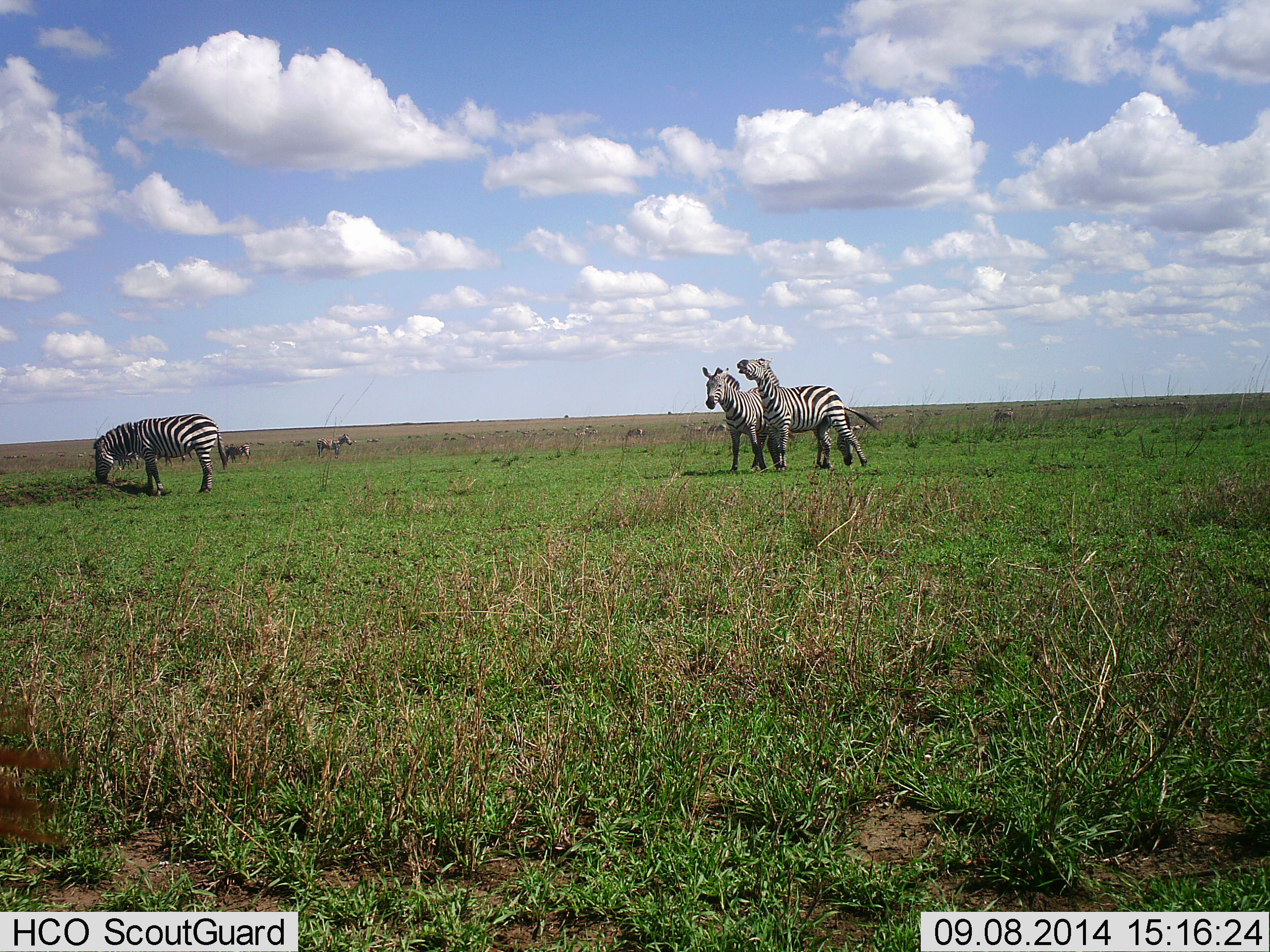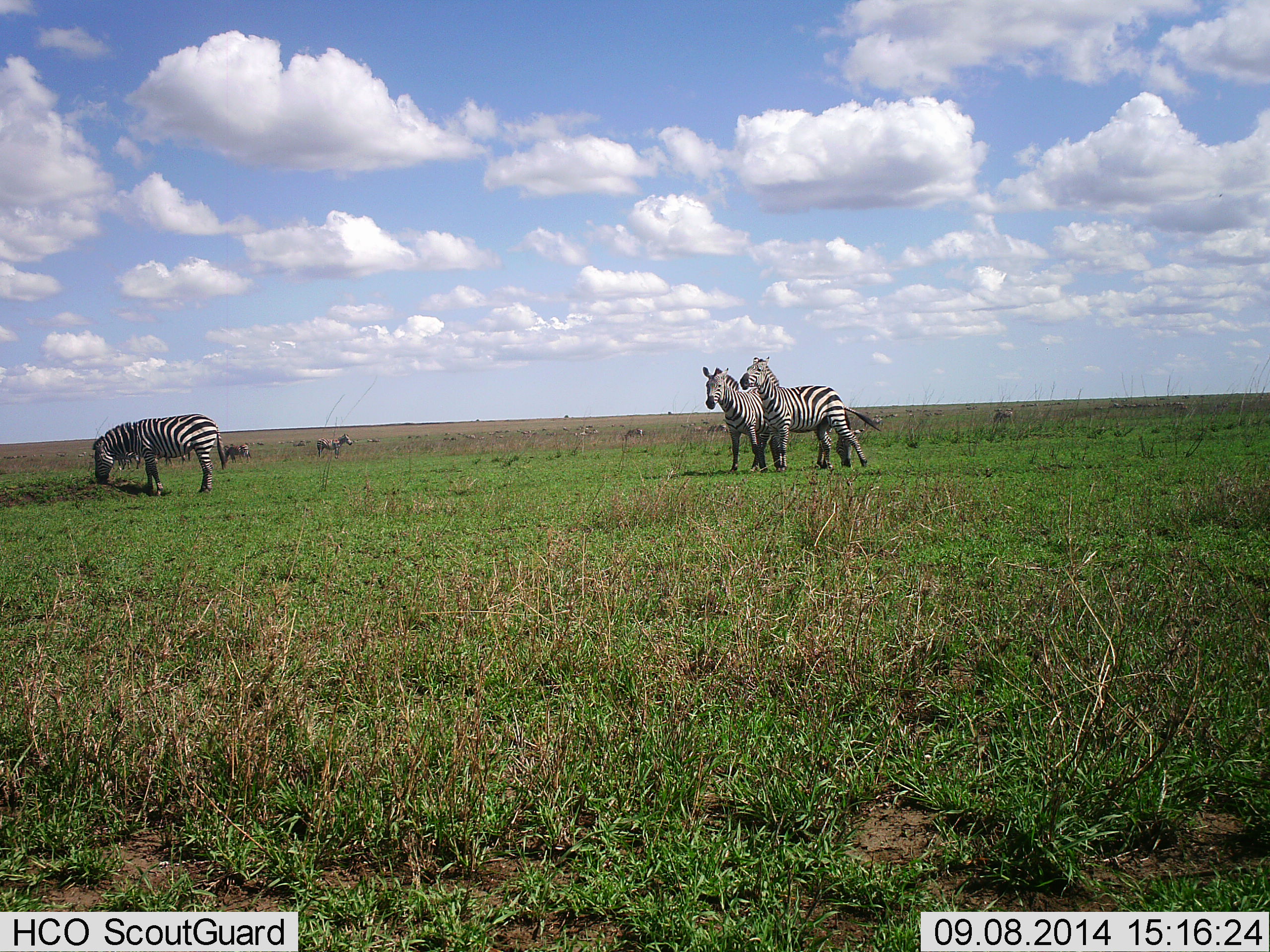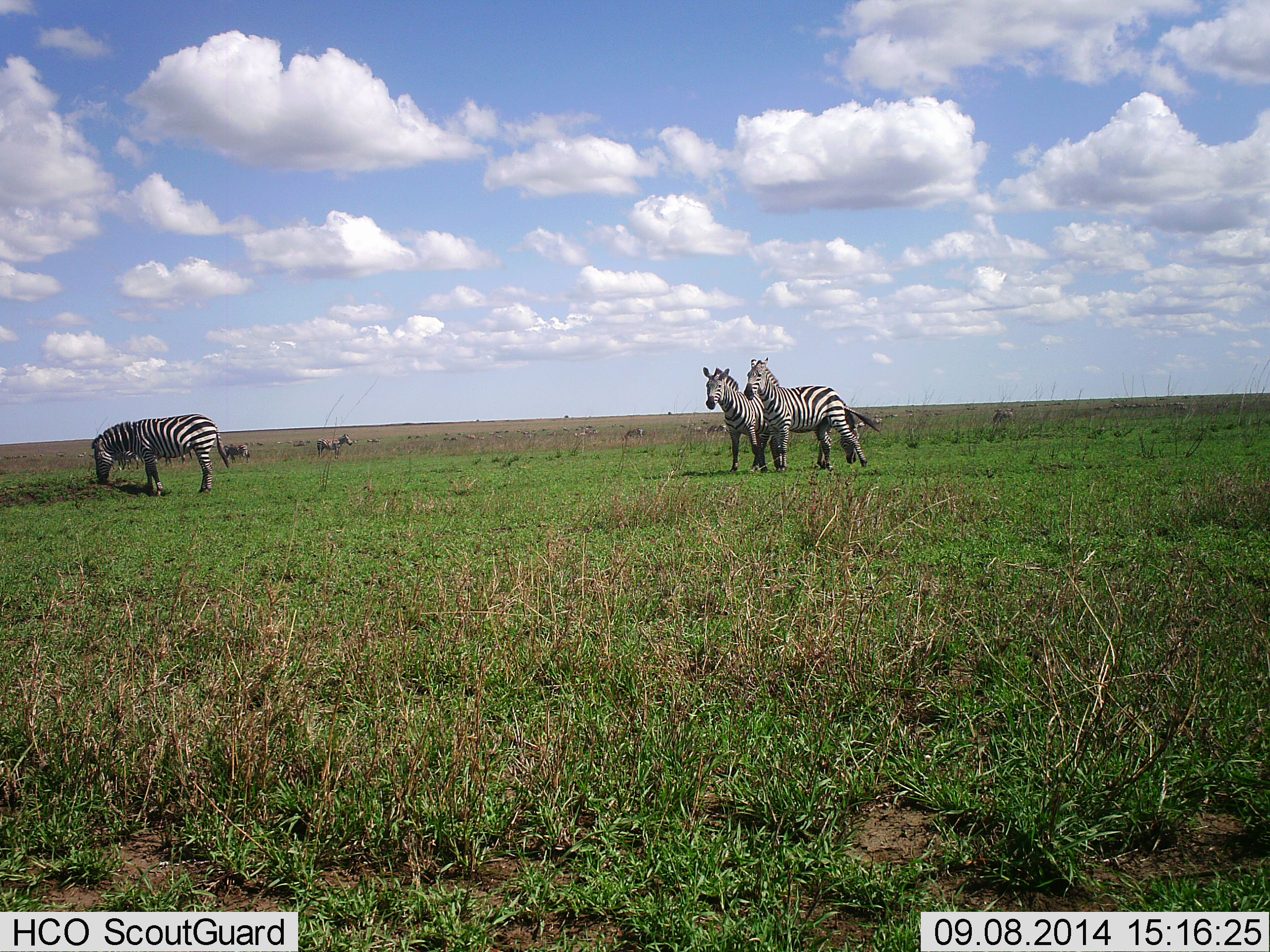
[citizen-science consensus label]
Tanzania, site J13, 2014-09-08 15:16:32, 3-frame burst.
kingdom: Animalia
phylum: Chordata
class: Mammalia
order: Perissodactyla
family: Equidae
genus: Equus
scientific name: Equus quagga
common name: plains zebra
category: zebra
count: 5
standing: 100%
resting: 0%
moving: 20%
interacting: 30%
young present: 0%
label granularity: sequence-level